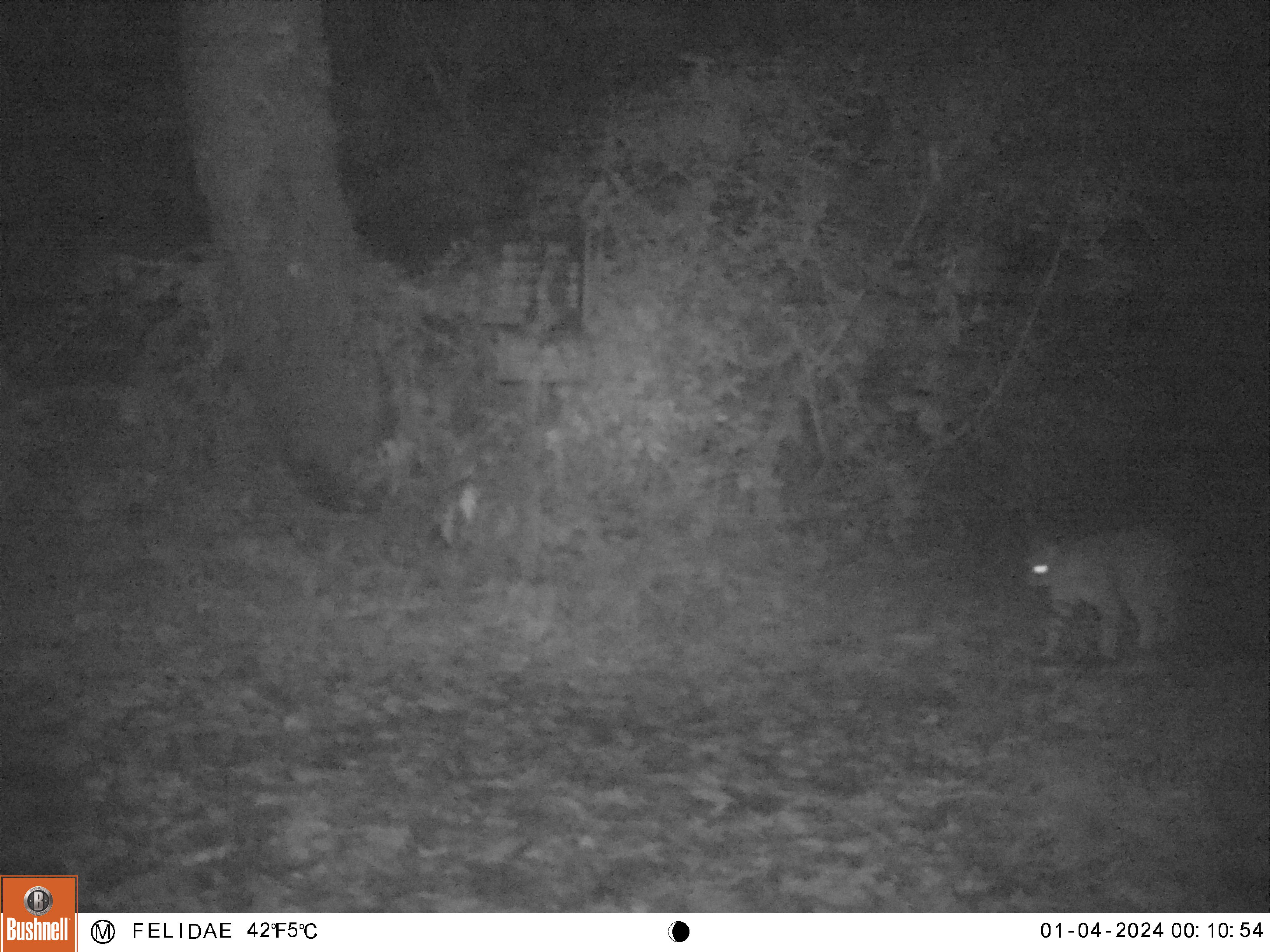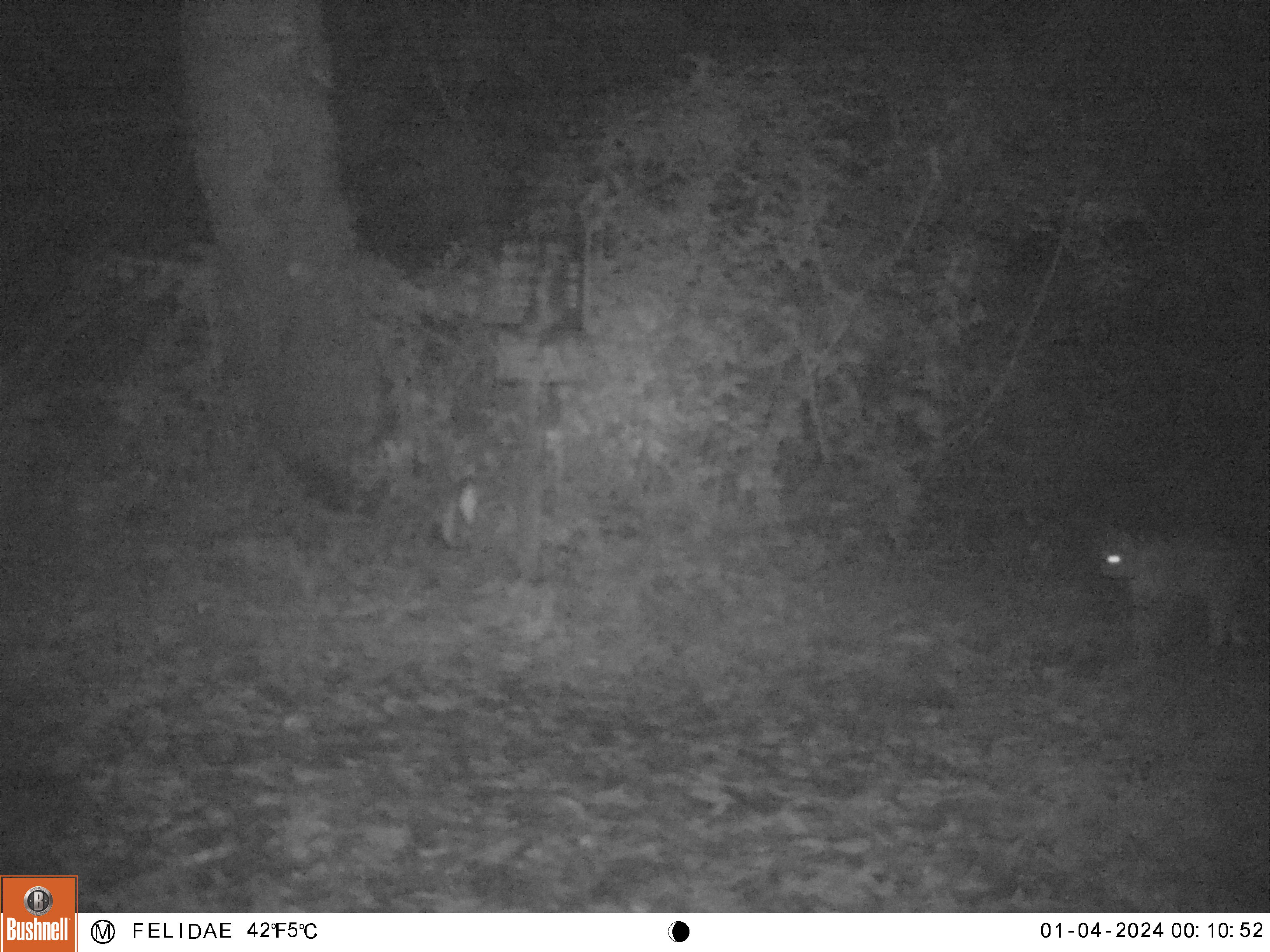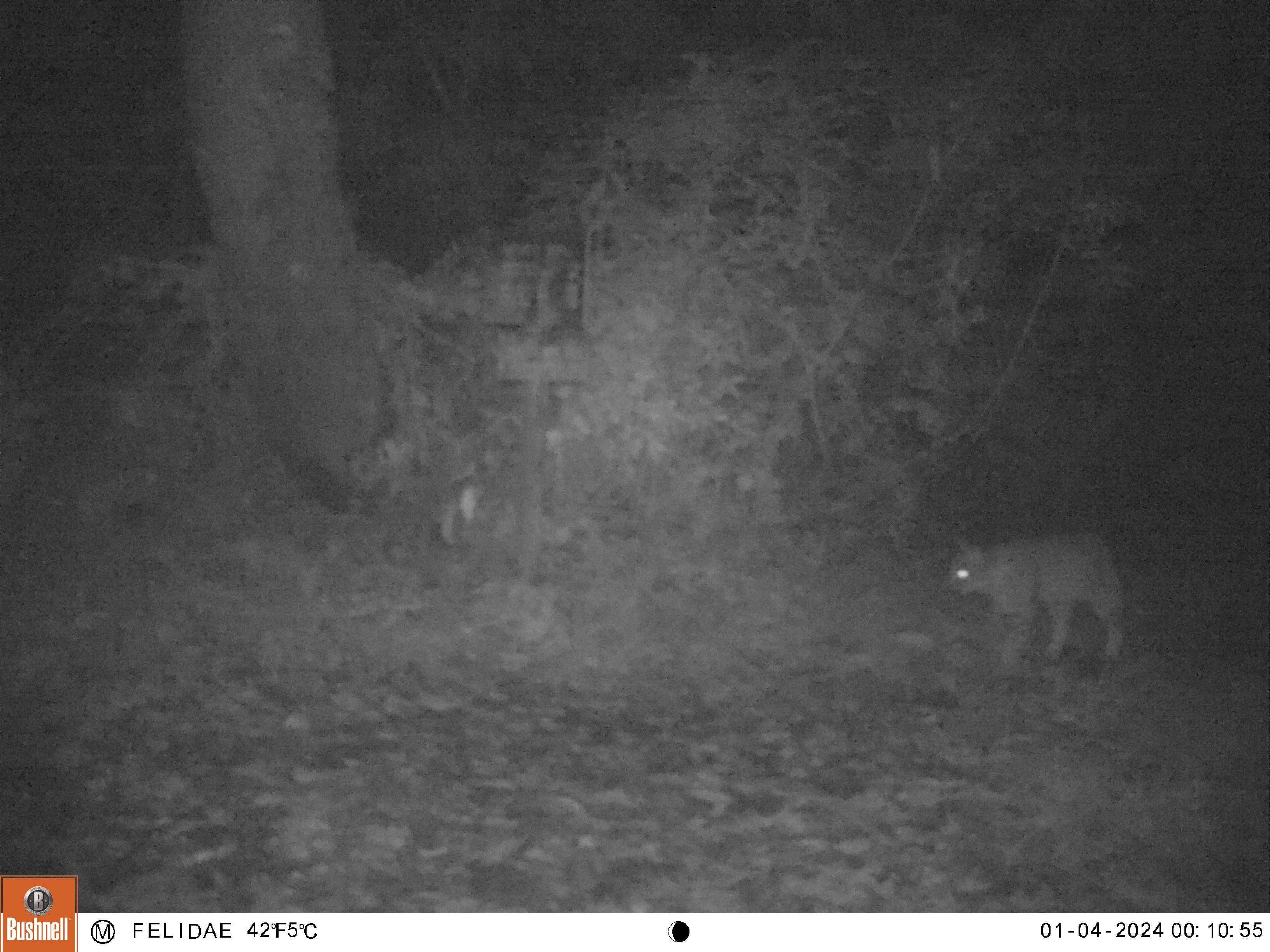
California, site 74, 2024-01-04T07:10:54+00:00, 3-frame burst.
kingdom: Animalia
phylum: Chordata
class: Mammalia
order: Carnivora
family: Felidae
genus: Lynx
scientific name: Lynx rufus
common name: bobcat